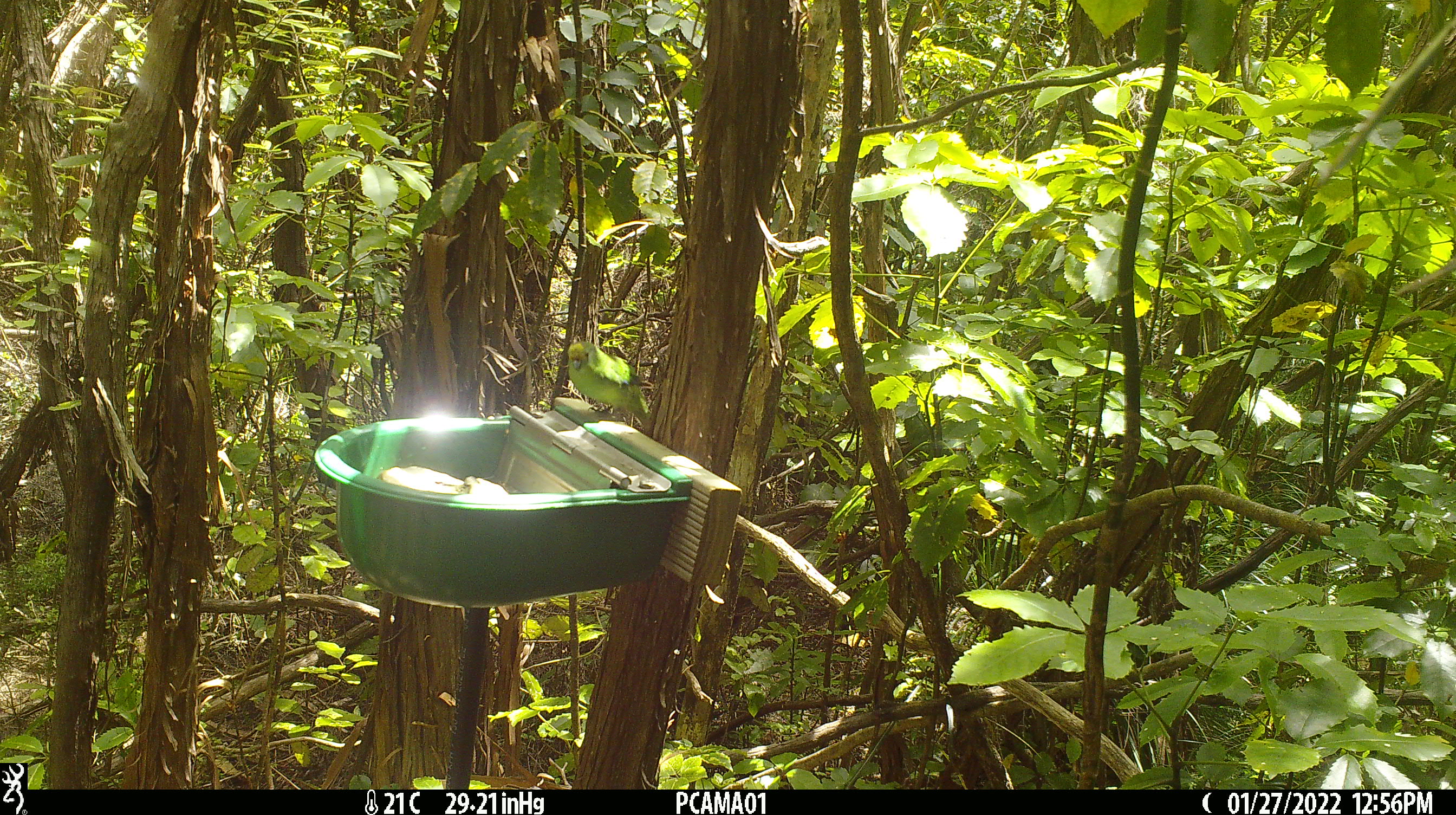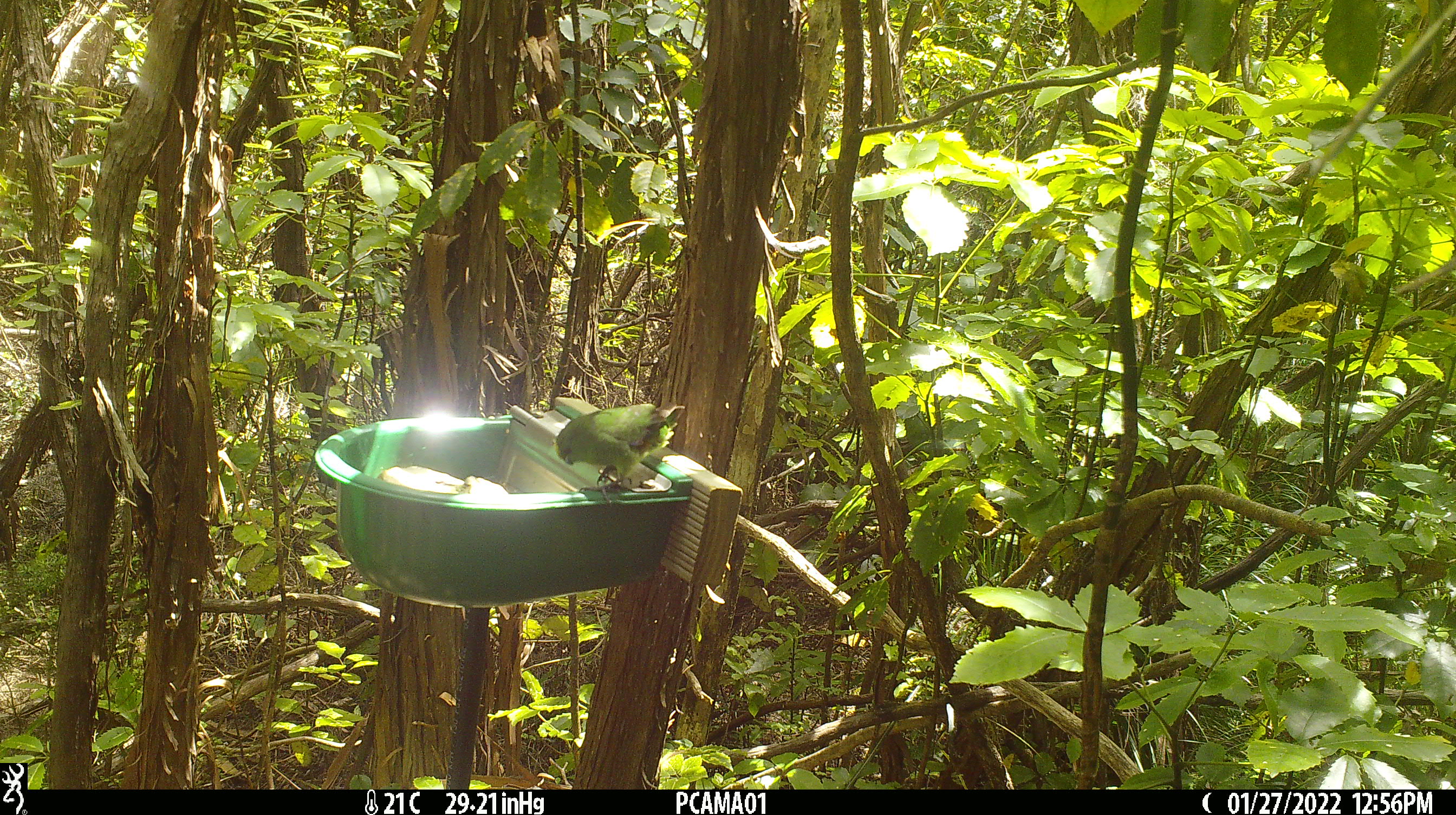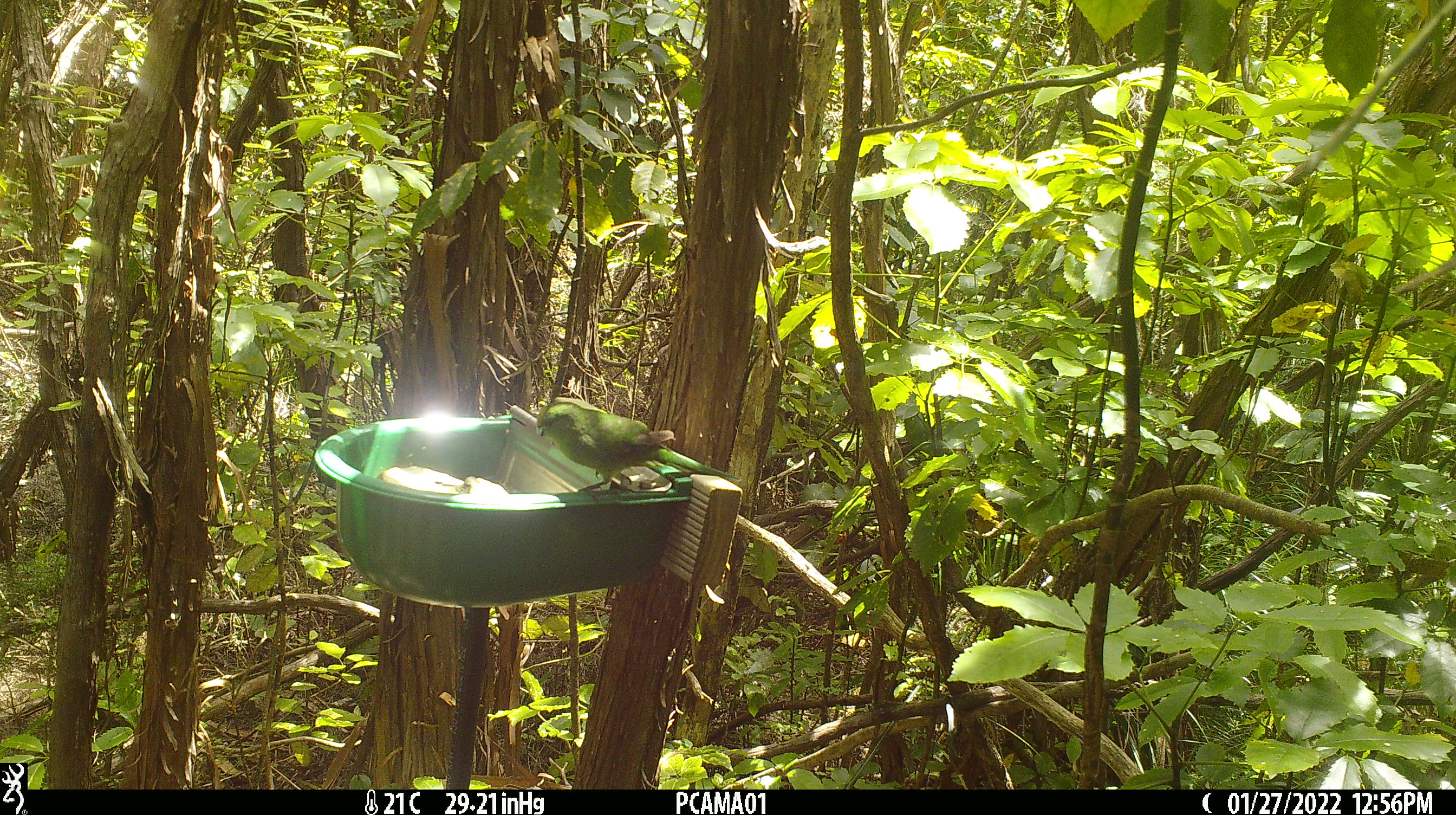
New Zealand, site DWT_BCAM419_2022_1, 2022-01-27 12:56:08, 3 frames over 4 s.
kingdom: Animalia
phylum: Chordata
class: Aves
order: Psittaciformes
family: Psittaculidae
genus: Cyanoramphus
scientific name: Cyanoramphus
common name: parakeet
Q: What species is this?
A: Parakeet (Cyanoramphus).